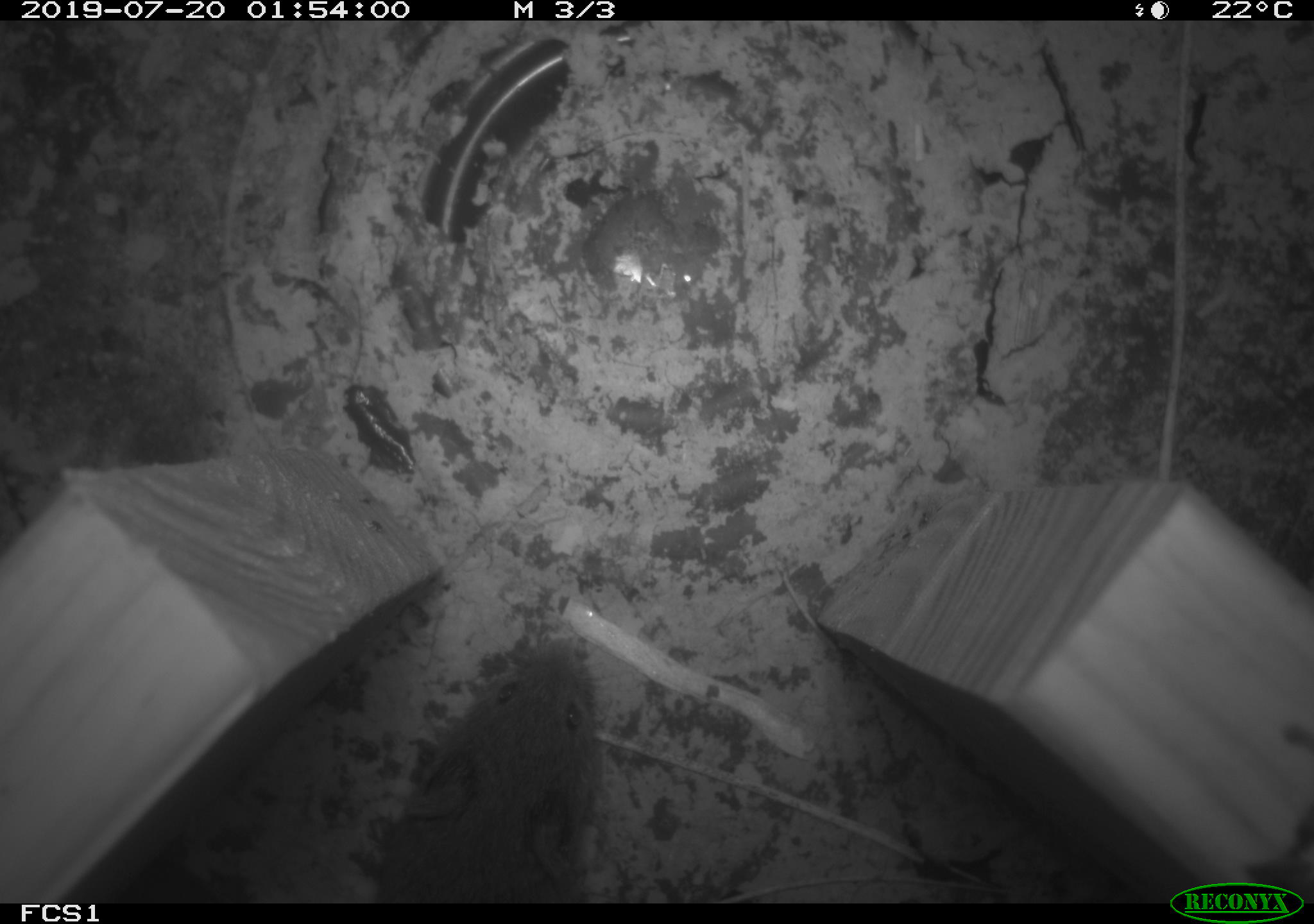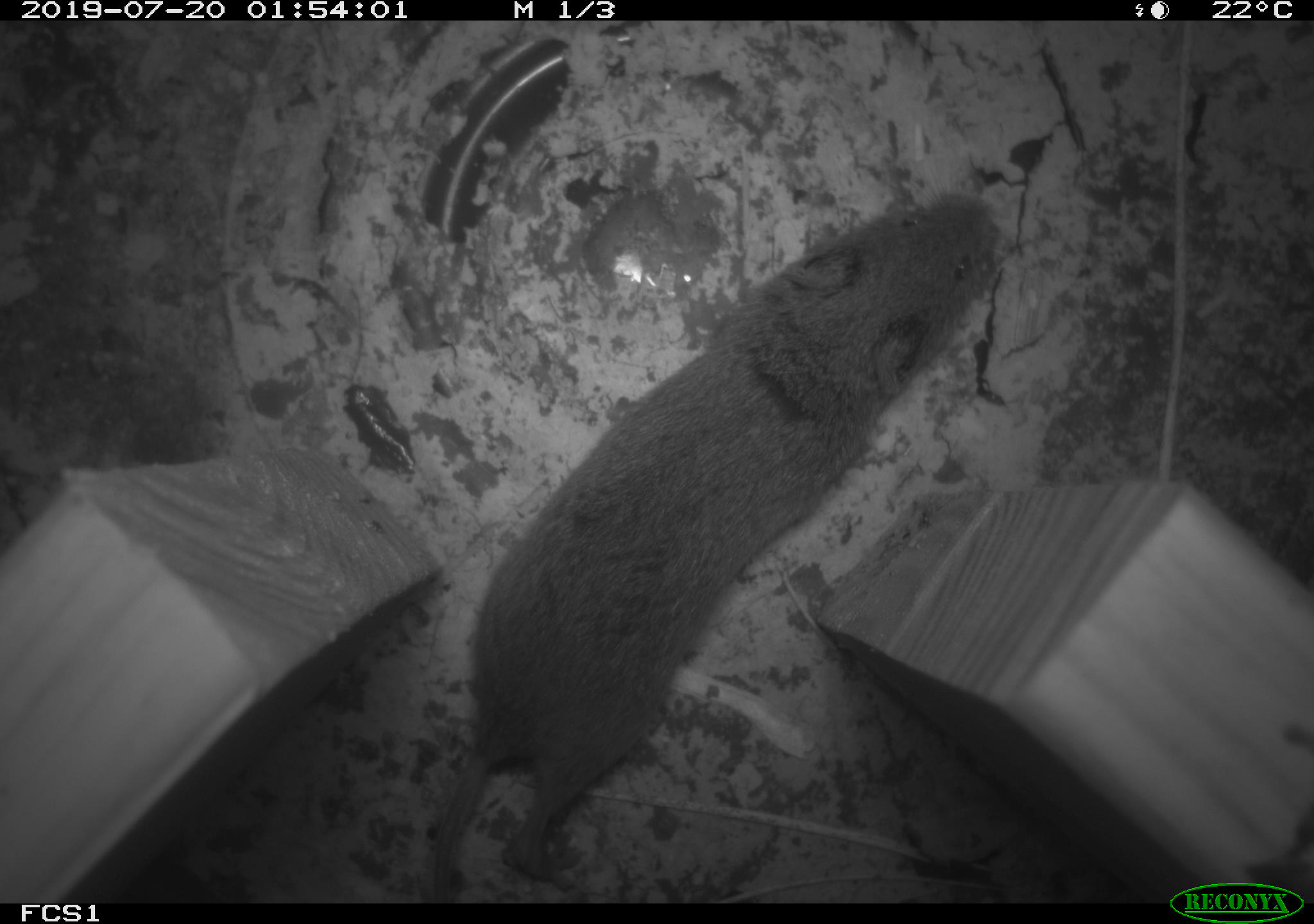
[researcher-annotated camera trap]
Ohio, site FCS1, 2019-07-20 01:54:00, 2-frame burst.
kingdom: Animalia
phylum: Chordata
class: Aves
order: Passeriformes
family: Passerellidae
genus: Melospiza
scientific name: Melospiza melodia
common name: song sparrow